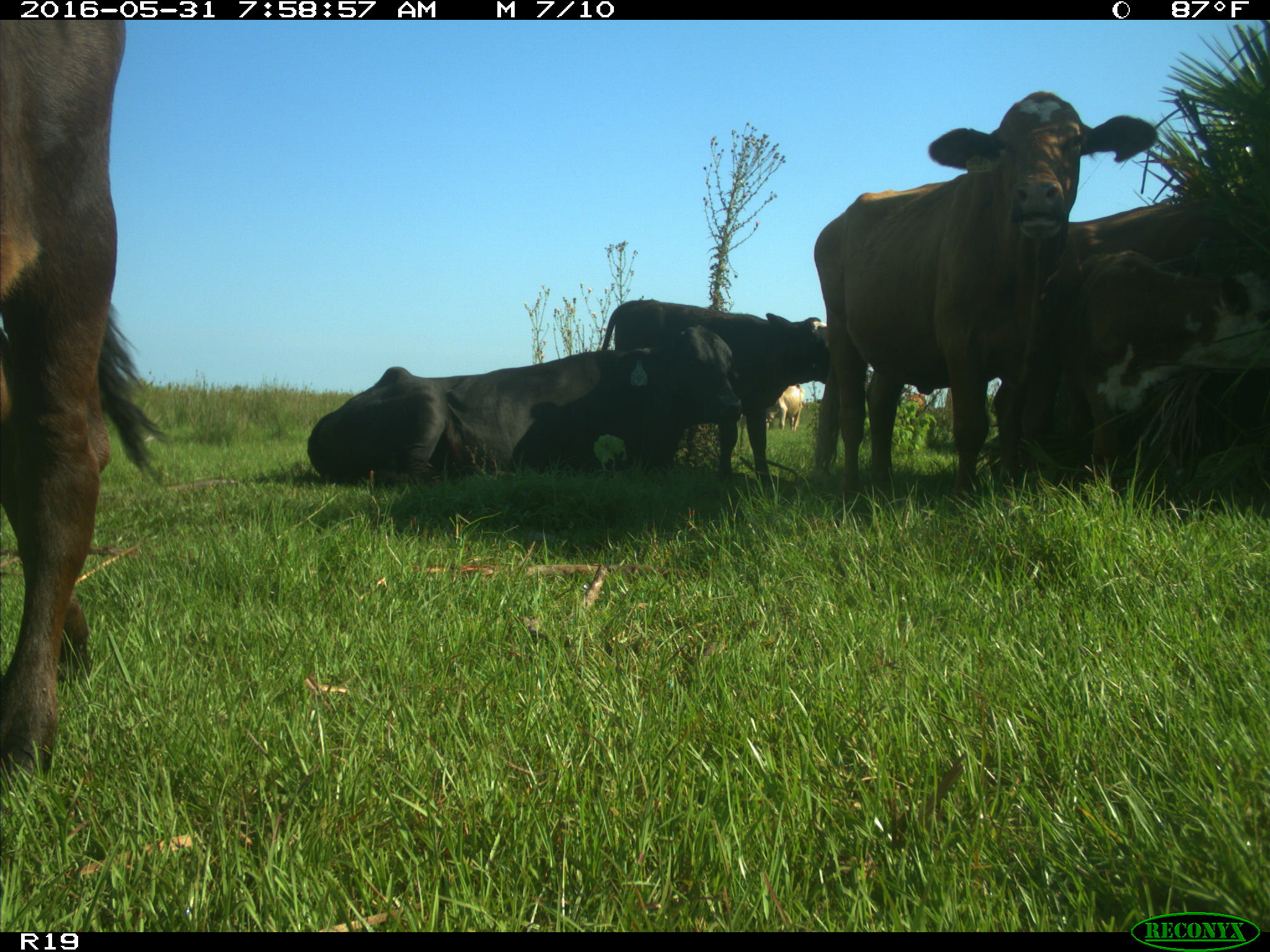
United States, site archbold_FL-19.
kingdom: Animalia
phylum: Chordata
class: Mammalia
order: Artiodactyla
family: Bovidae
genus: Bos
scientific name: Bos taurus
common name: domestic cow